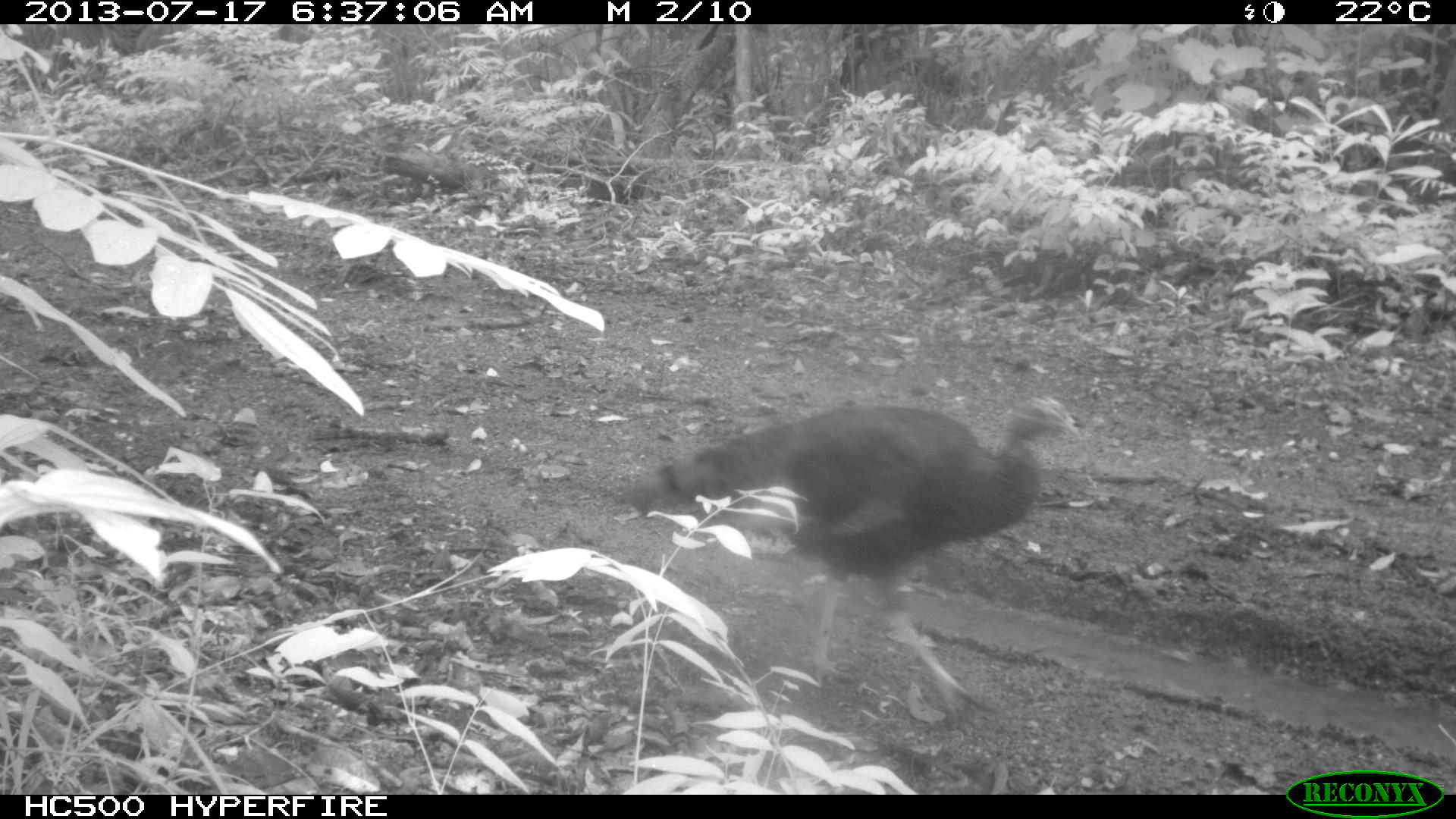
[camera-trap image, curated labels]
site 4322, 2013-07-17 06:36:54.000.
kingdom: Animalia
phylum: Chordata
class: Aves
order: Galliformes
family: Phasianidae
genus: Meleagris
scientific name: Meleagris ocellata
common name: ocellated turkey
Meleagris ocellata (ocellated turkey), count 1, sex male.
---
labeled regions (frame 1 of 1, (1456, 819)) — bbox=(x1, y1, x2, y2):
meleagris ocellata: bbox=(618, 394, 1080, 728)